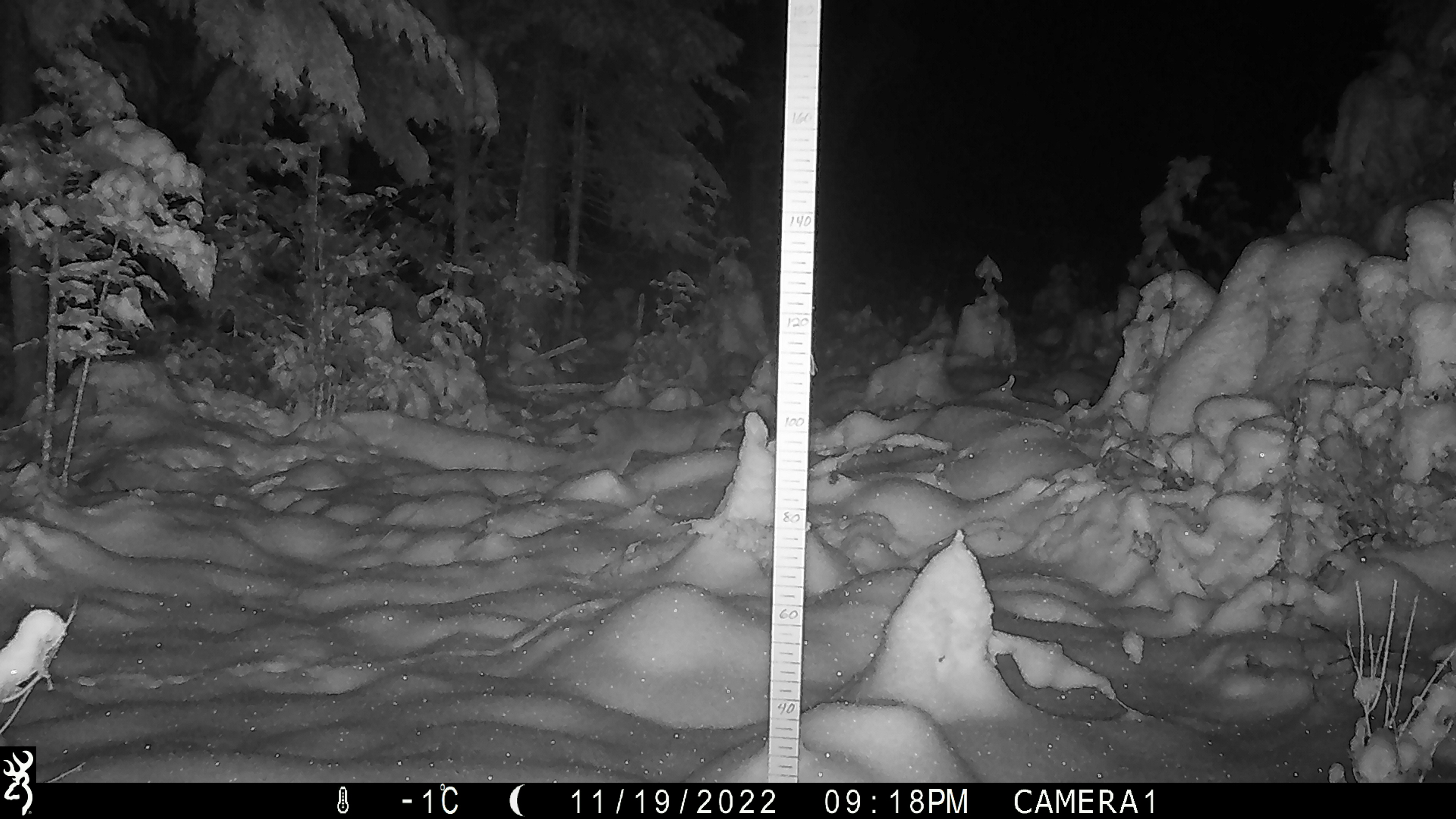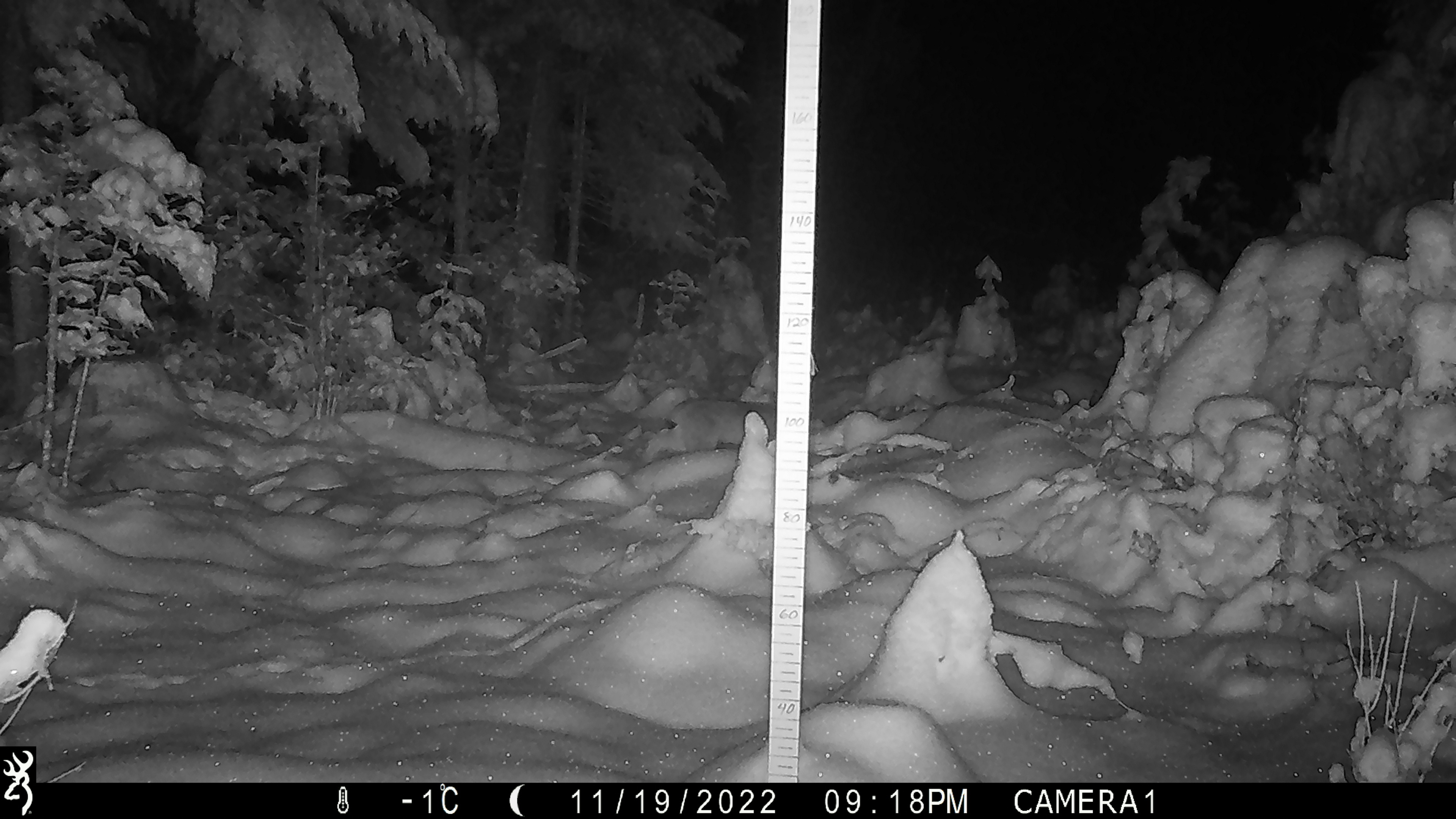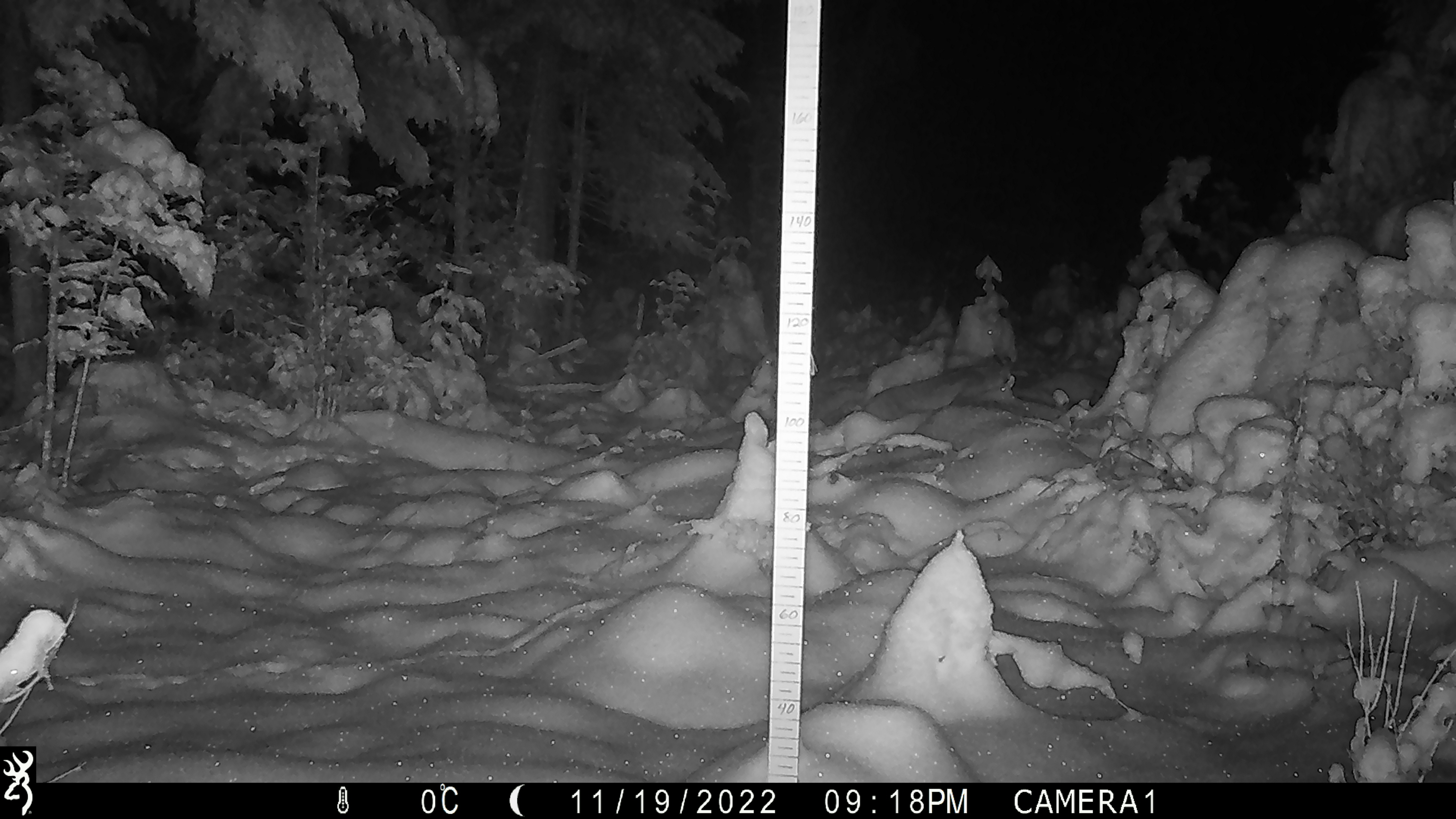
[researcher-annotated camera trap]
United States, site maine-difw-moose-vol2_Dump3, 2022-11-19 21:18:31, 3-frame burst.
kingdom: Animalia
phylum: Chordata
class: Mammalia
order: Carnivora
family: Felidae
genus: Lynx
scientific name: Lynx canadensis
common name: canada lynx